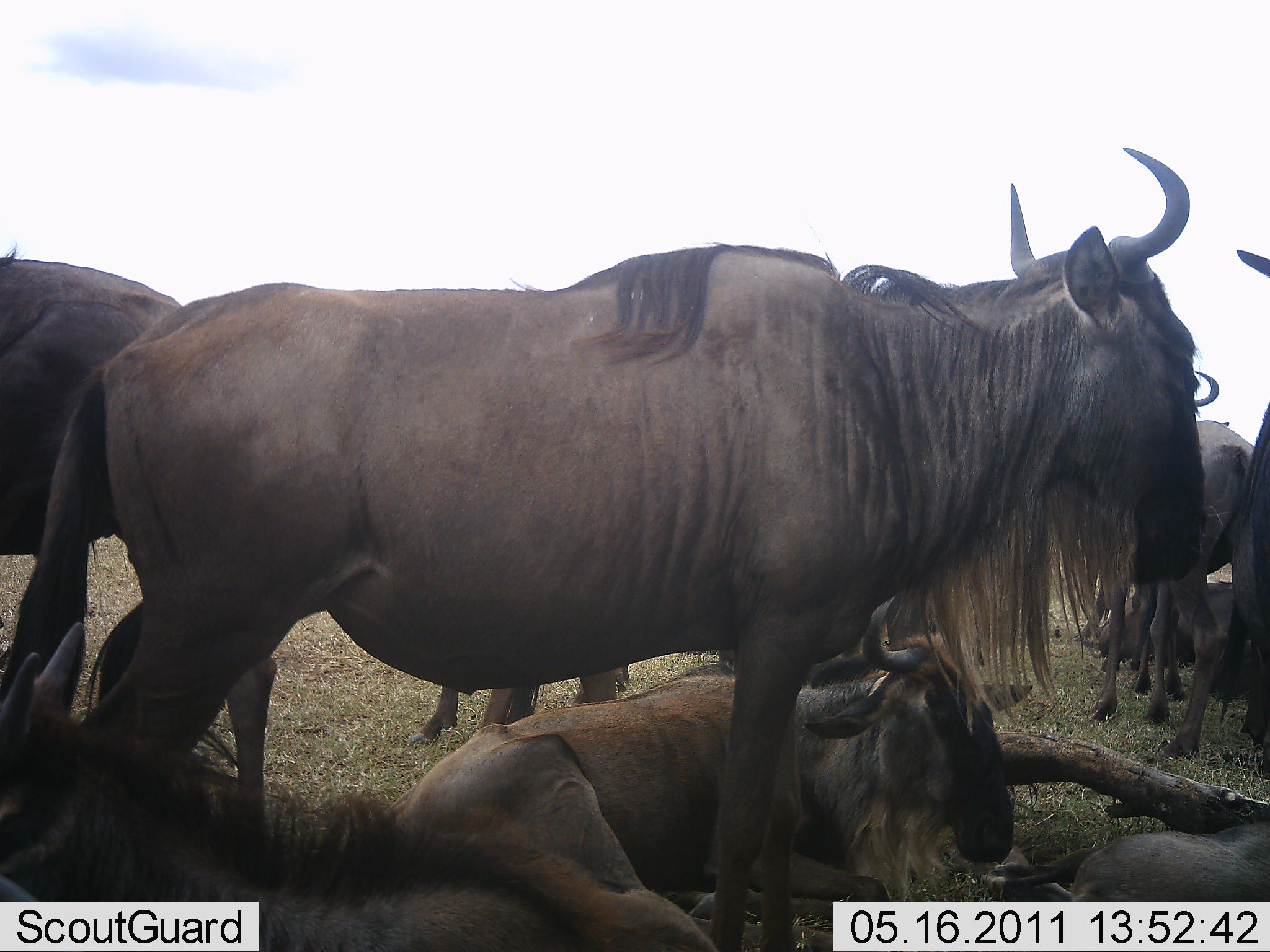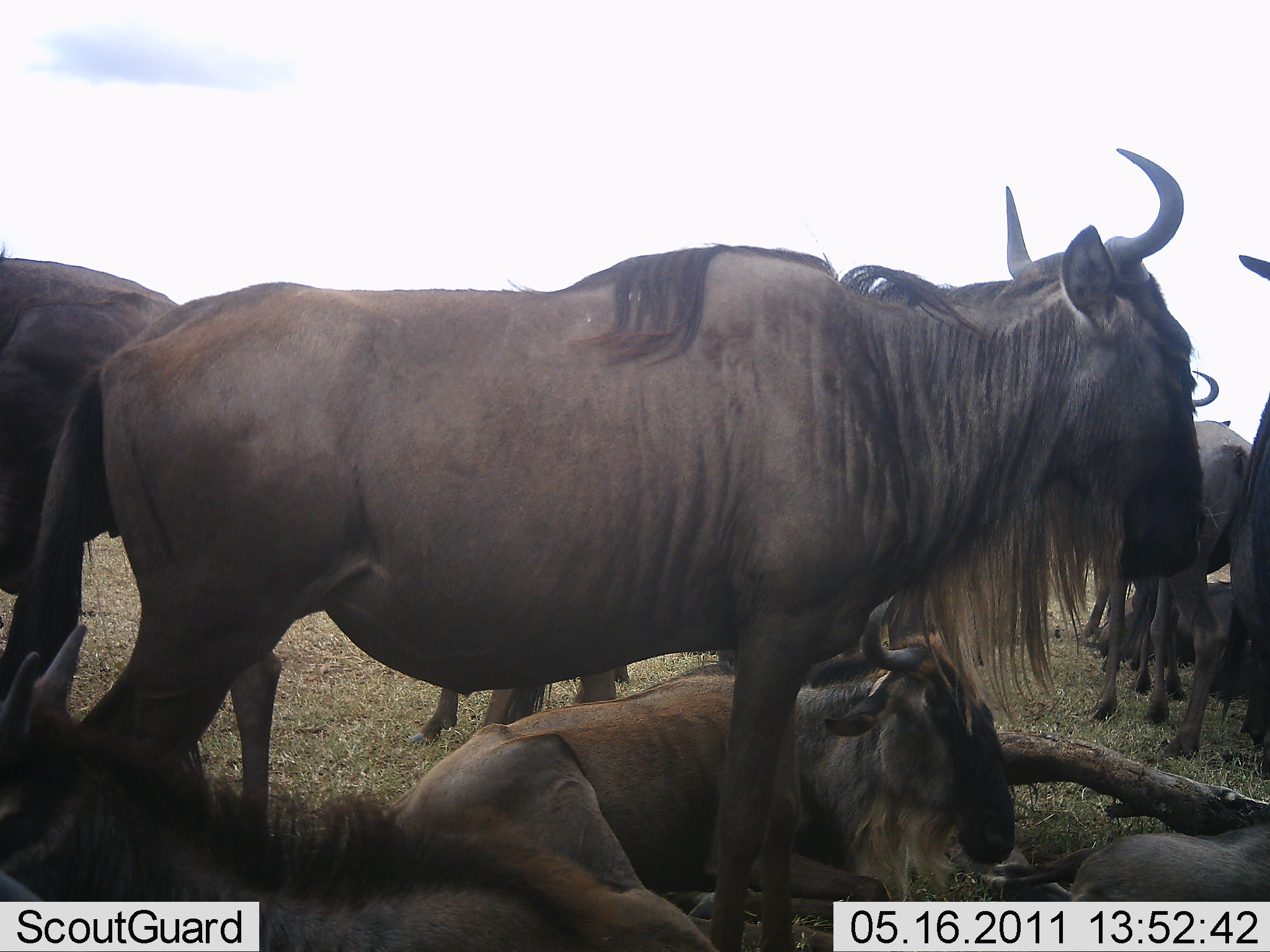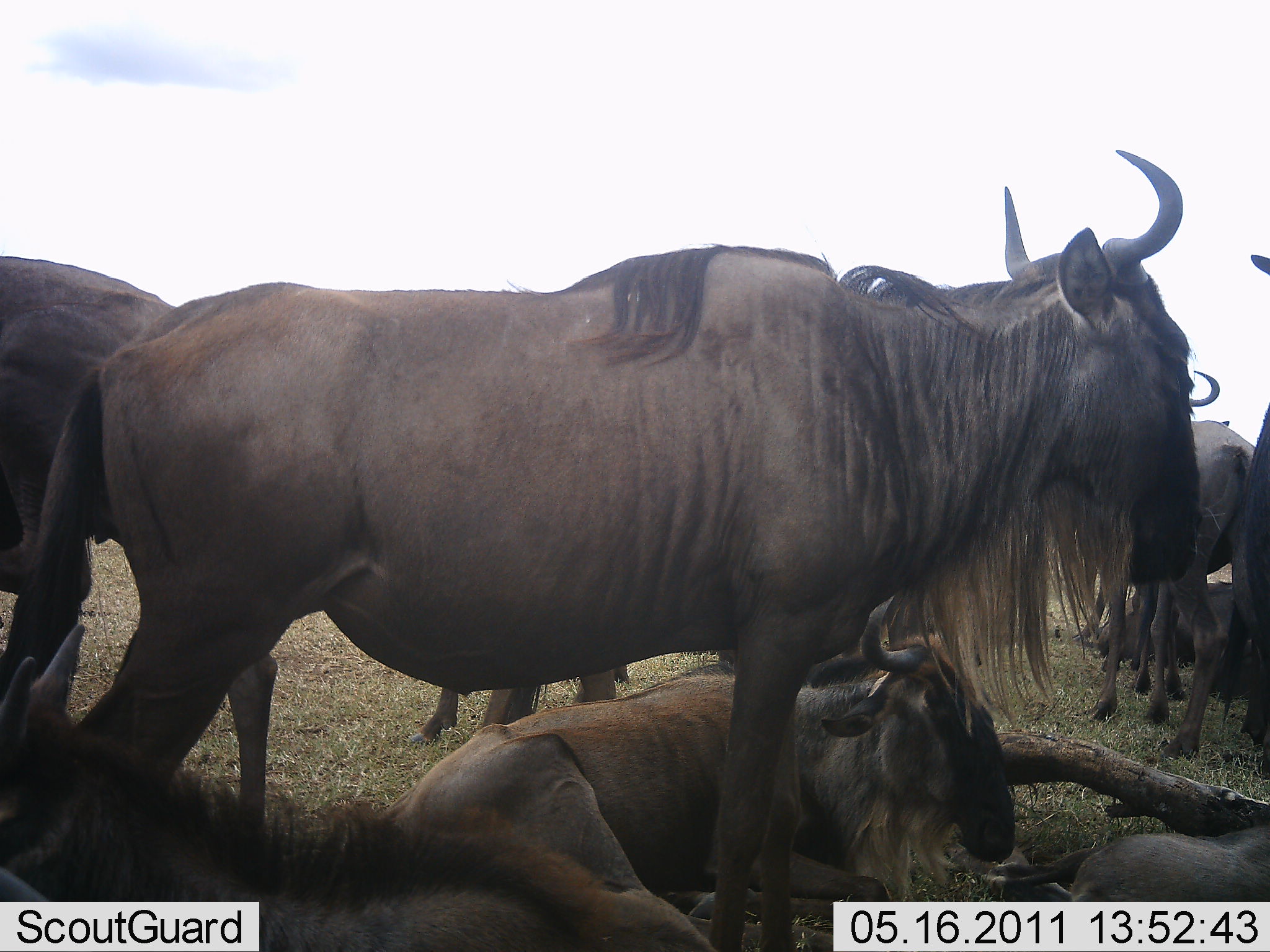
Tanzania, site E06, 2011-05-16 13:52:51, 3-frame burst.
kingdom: Animalia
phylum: Chordata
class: Mammalia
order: Artiodactyla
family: Bovidae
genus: Connochaetes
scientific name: Connochaetes taurinus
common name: blue wildebeest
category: wildebeest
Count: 8.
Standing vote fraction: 91%.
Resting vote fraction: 91%.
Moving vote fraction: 9%.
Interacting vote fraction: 18%.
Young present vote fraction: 18%.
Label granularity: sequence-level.